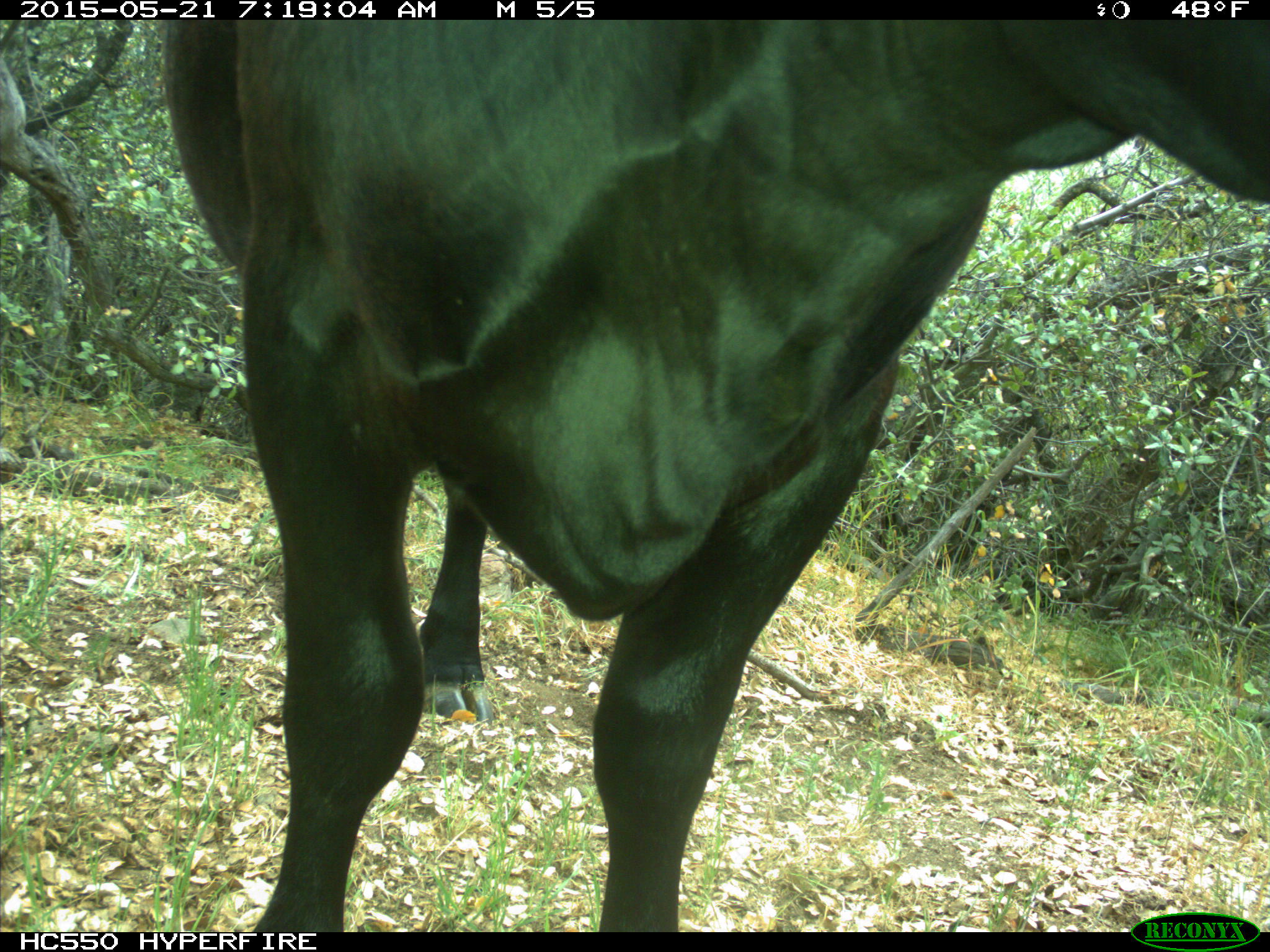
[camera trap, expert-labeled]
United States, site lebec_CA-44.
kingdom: Animalia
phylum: Chordata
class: Mammalia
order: Artiodactyla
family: Bovidae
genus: Bos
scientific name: Bos taurus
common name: domestic cow